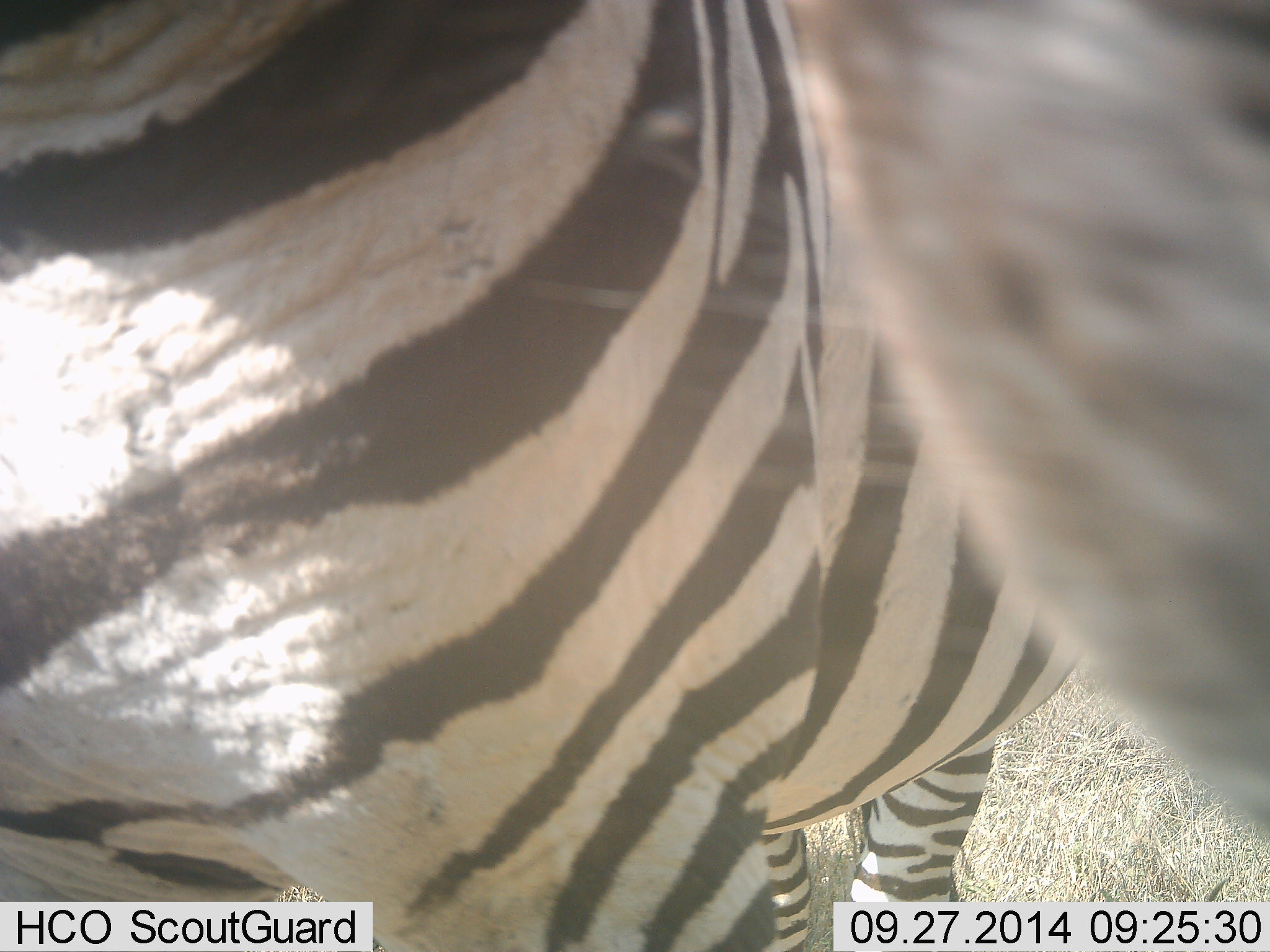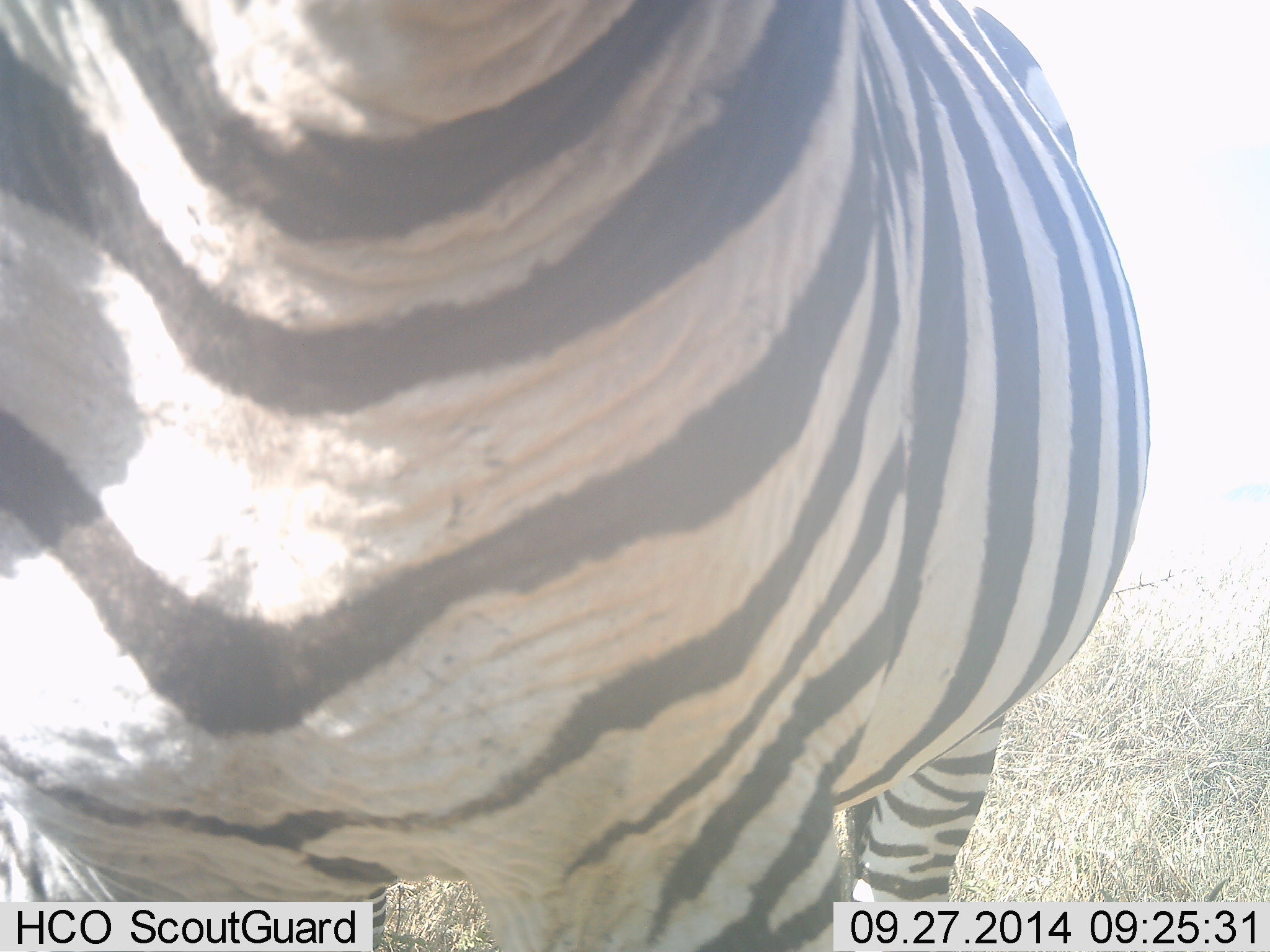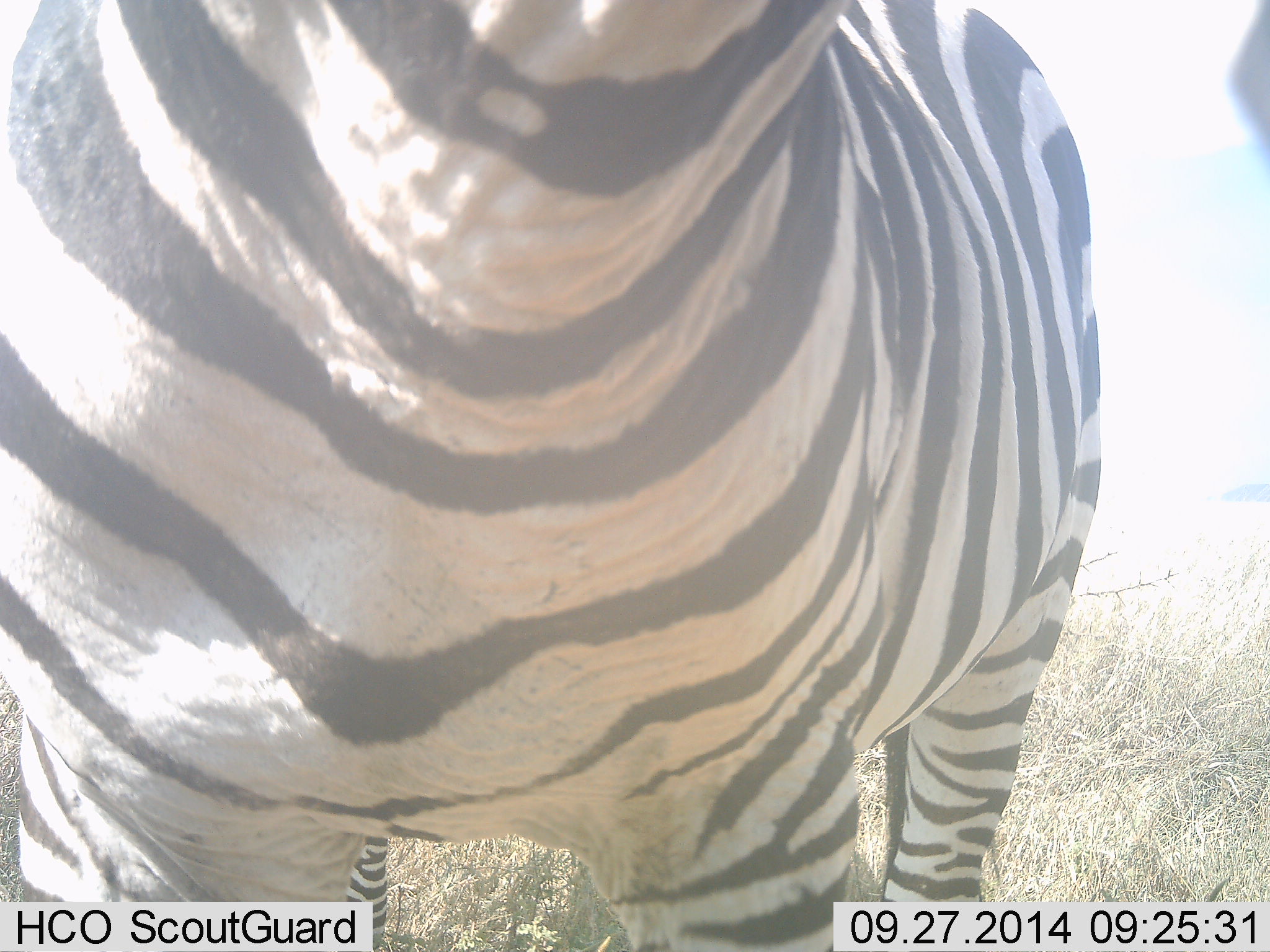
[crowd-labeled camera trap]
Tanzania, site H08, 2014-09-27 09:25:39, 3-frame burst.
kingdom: Animalia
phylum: Chordata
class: Mammalia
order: Perissodactyla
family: Equidae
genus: Equus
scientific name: Equus quagga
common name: plains zebra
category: zebra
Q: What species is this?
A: Zebra (plains zebra) (Equus quagga).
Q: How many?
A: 1.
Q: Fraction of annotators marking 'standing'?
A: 90%.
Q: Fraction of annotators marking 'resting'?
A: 0%.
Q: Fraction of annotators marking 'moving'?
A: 10%.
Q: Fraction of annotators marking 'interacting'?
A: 20%.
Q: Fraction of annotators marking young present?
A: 0%.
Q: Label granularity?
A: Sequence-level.